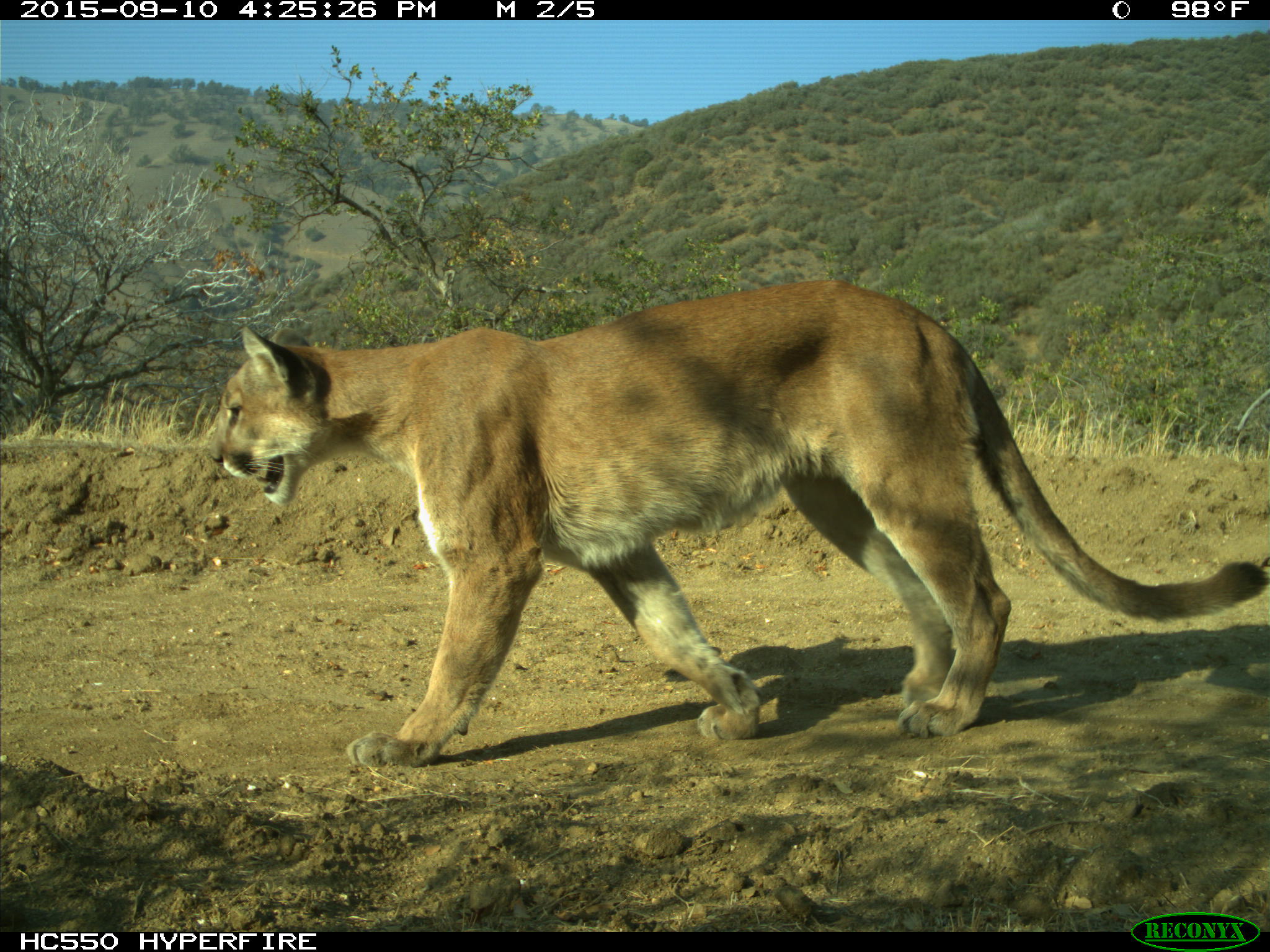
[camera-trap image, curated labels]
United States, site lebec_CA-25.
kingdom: Animalia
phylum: Chordata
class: Mammalia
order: Carnivora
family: Felidae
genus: Puma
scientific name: Puma concolor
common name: mountain lion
Puma concolor (mountain lion).